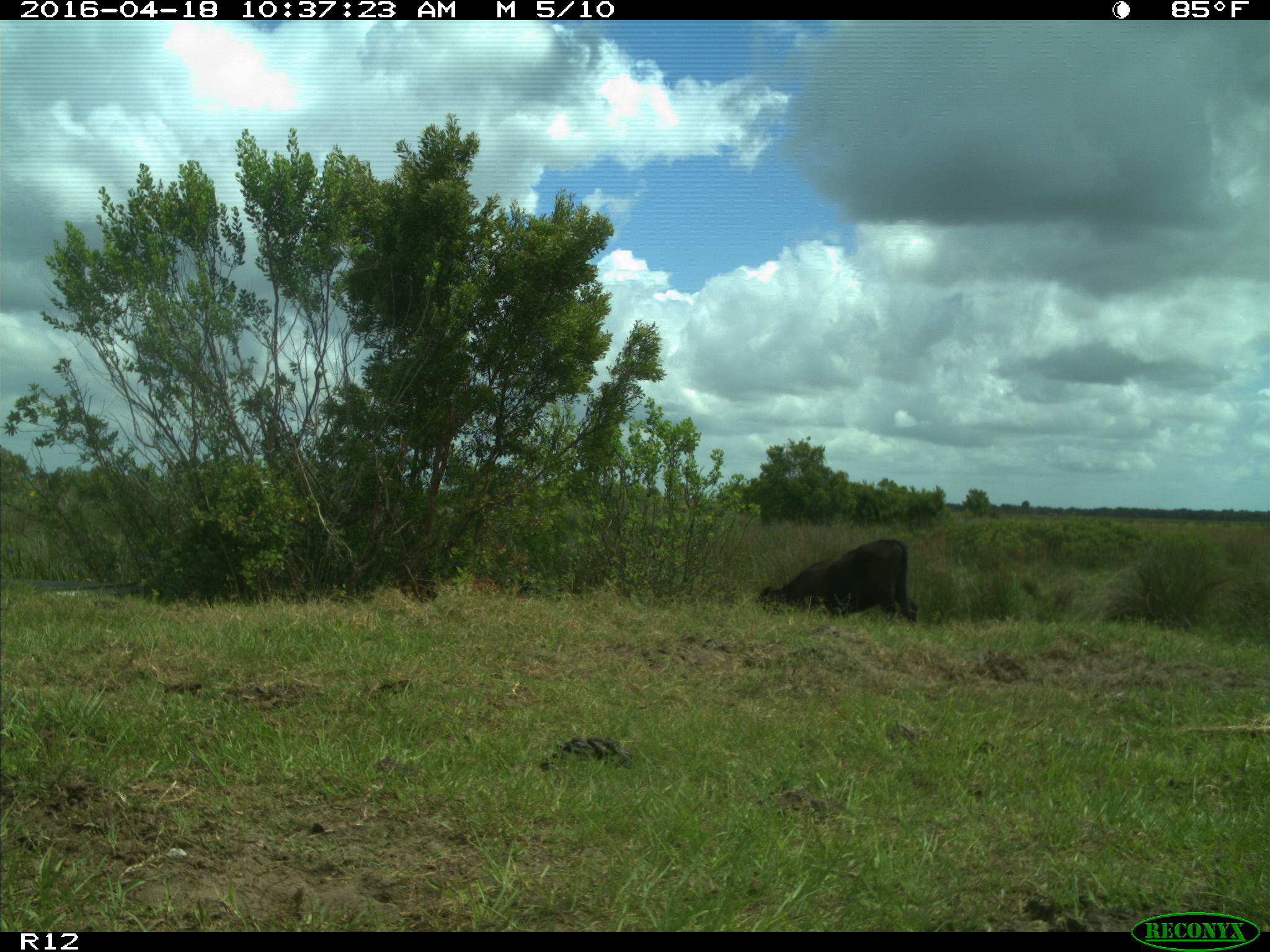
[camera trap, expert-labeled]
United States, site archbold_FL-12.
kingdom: Animalia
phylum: Chordata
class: Mammalia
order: Artiodactyla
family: Bovidae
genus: Bos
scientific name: Bos taurus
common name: domestic cow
Bos taurus (domestic cow).